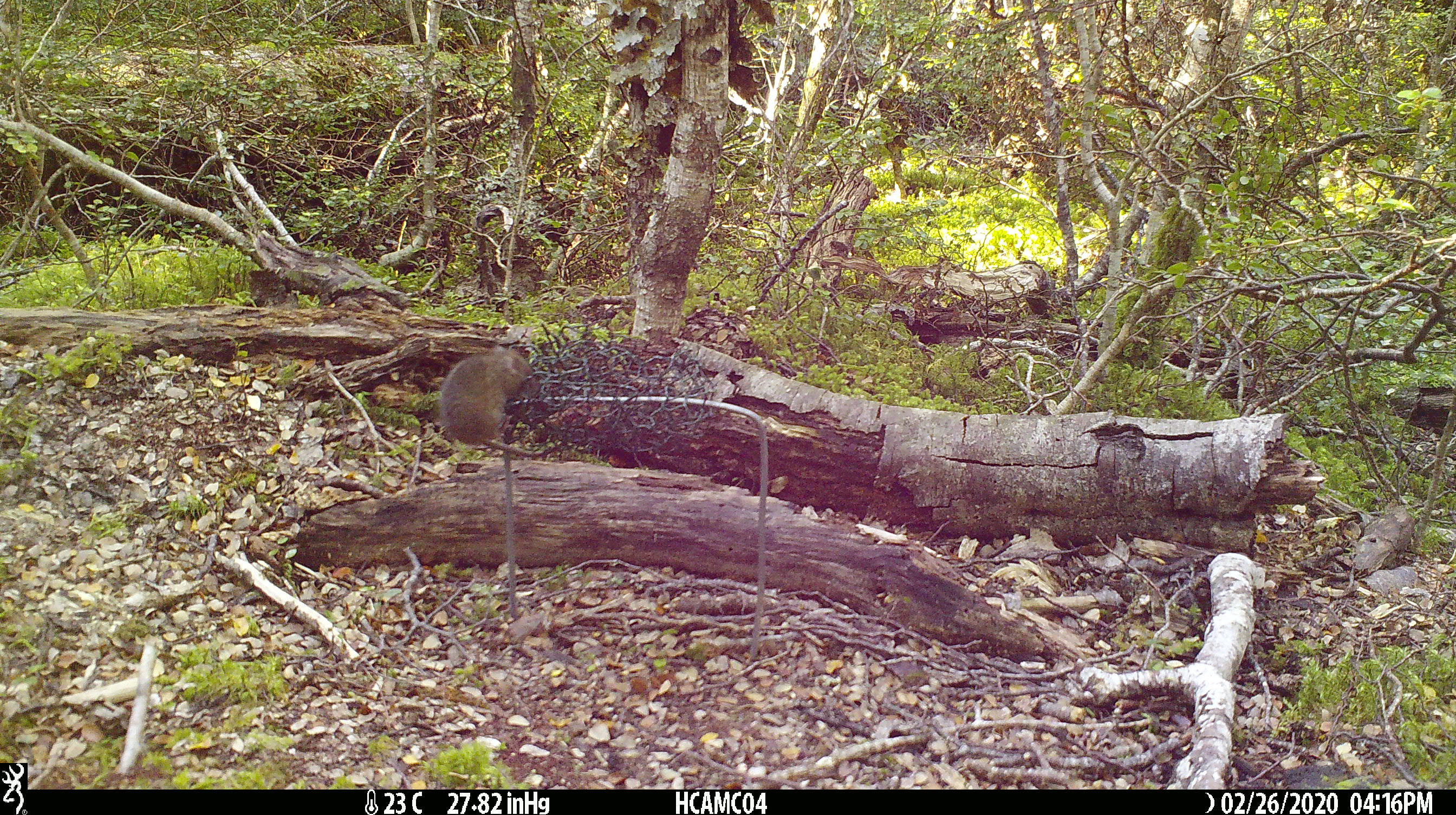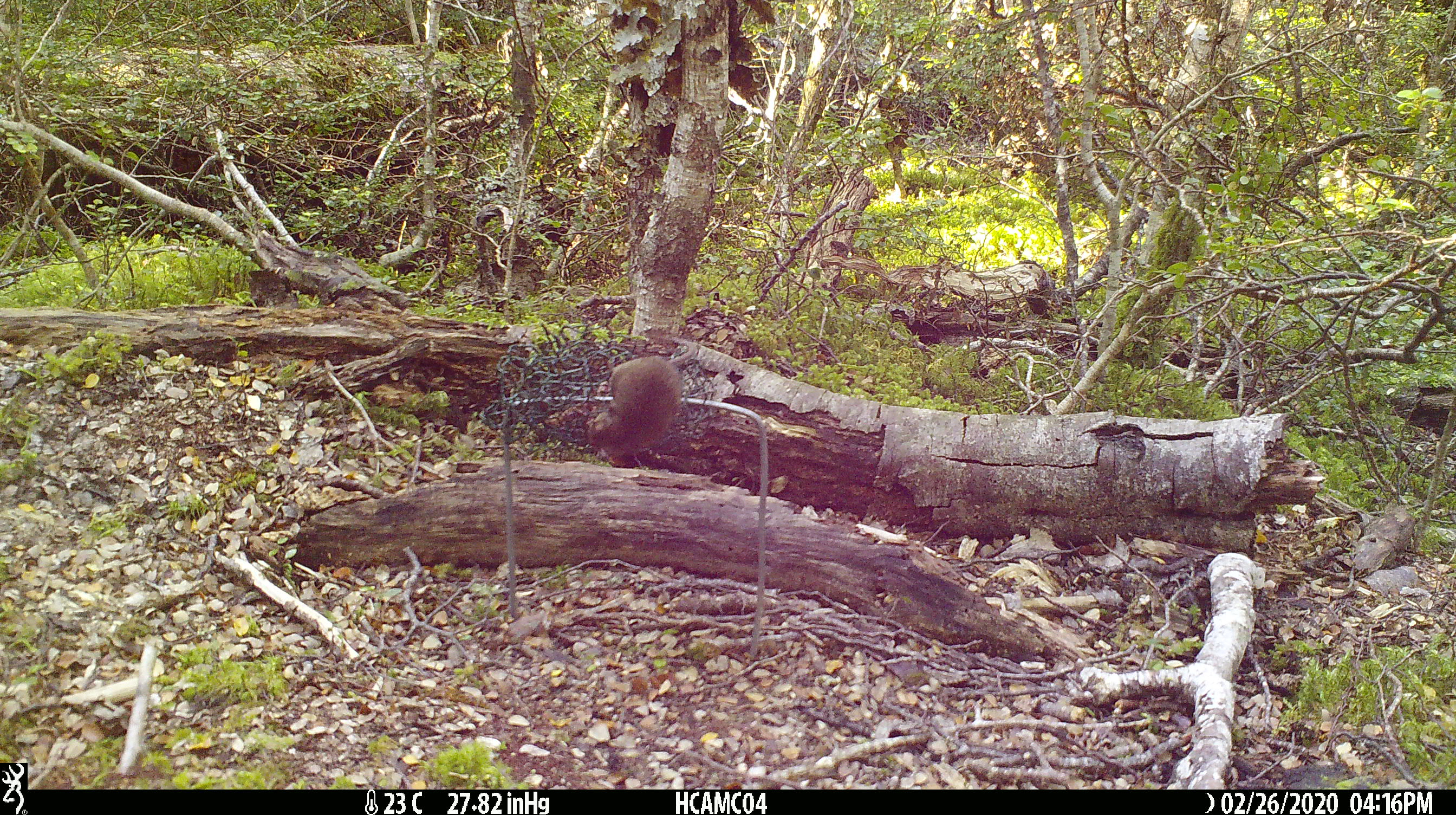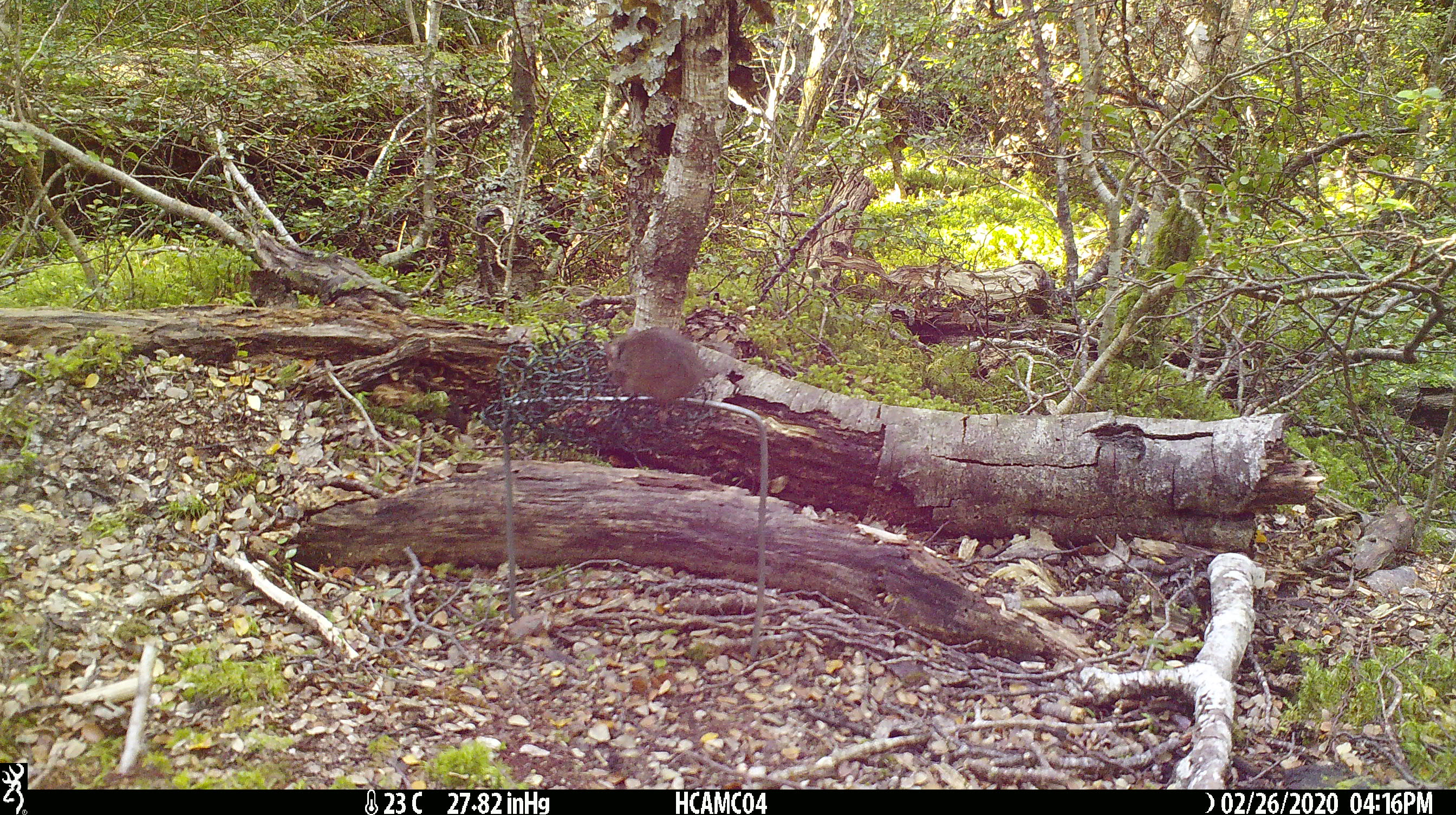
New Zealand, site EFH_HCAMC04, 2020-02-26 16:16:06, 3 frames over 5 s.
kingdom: Animalia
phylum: Chordata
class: Mammalia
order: Rodentia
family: Muridae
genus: Mus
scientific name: Mus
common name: mouse